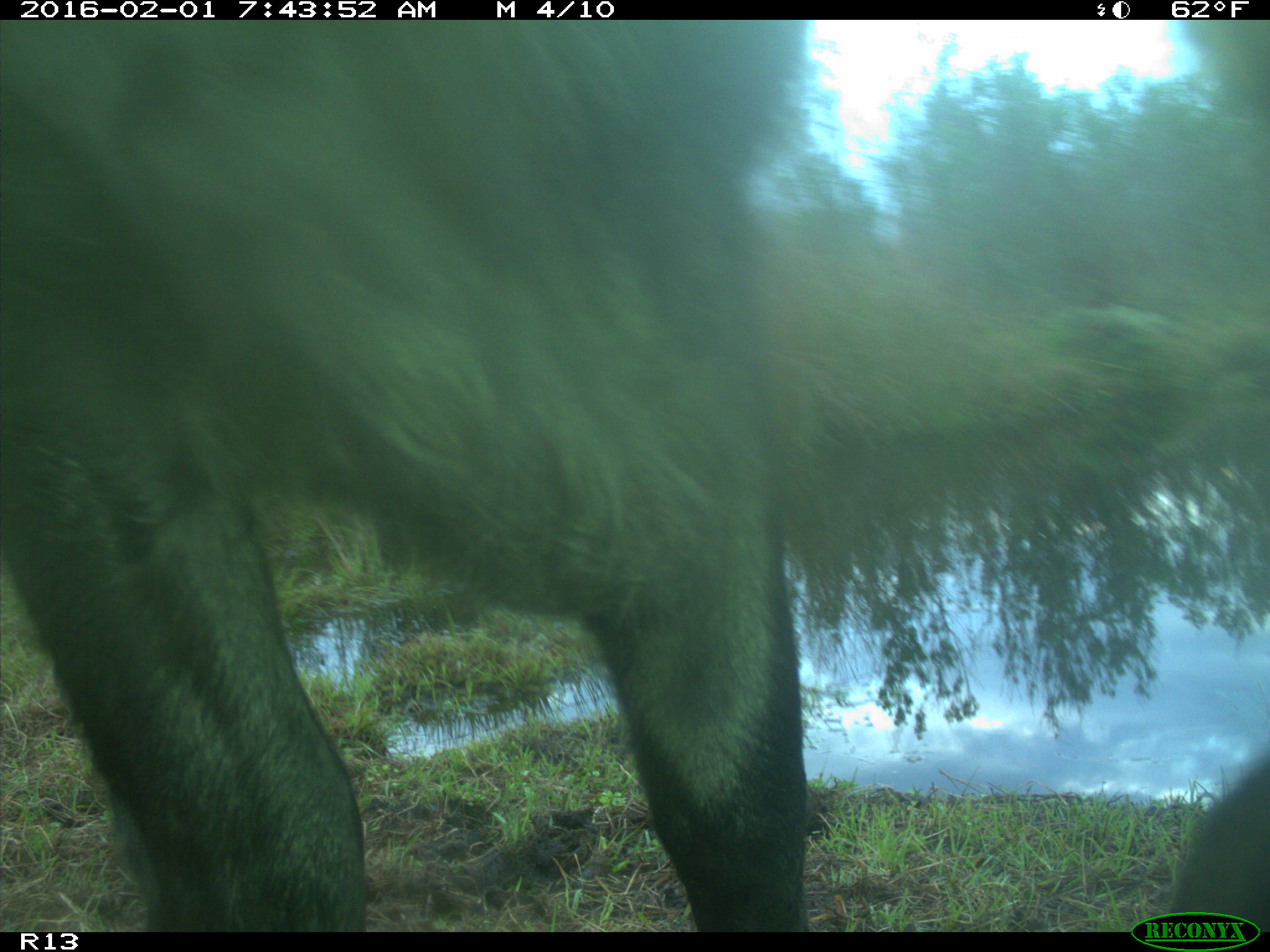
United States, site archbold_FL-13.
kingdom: Animalia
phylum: Chordata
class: Mammalia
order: Artiodactyla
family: Bovidae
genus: Bos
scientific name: Bos taurus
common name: domestic cow